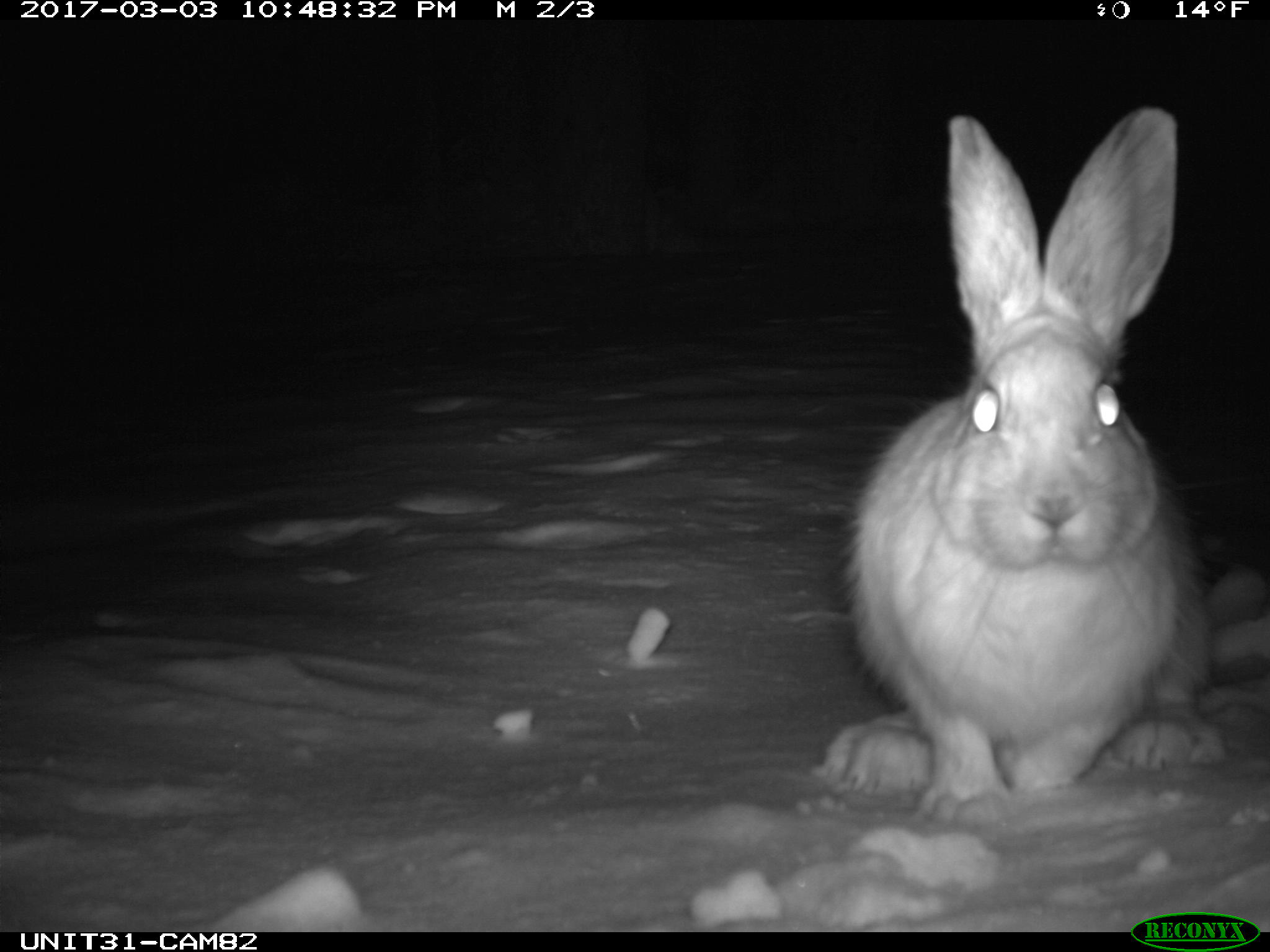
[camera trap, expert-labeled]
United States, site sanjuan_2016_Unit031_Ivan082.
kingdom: Animalia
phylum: Chordata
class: Mammalia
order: Lagomorpha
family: Leporidae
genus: Lepus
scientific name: Lepus americanus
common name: snowshoe hare